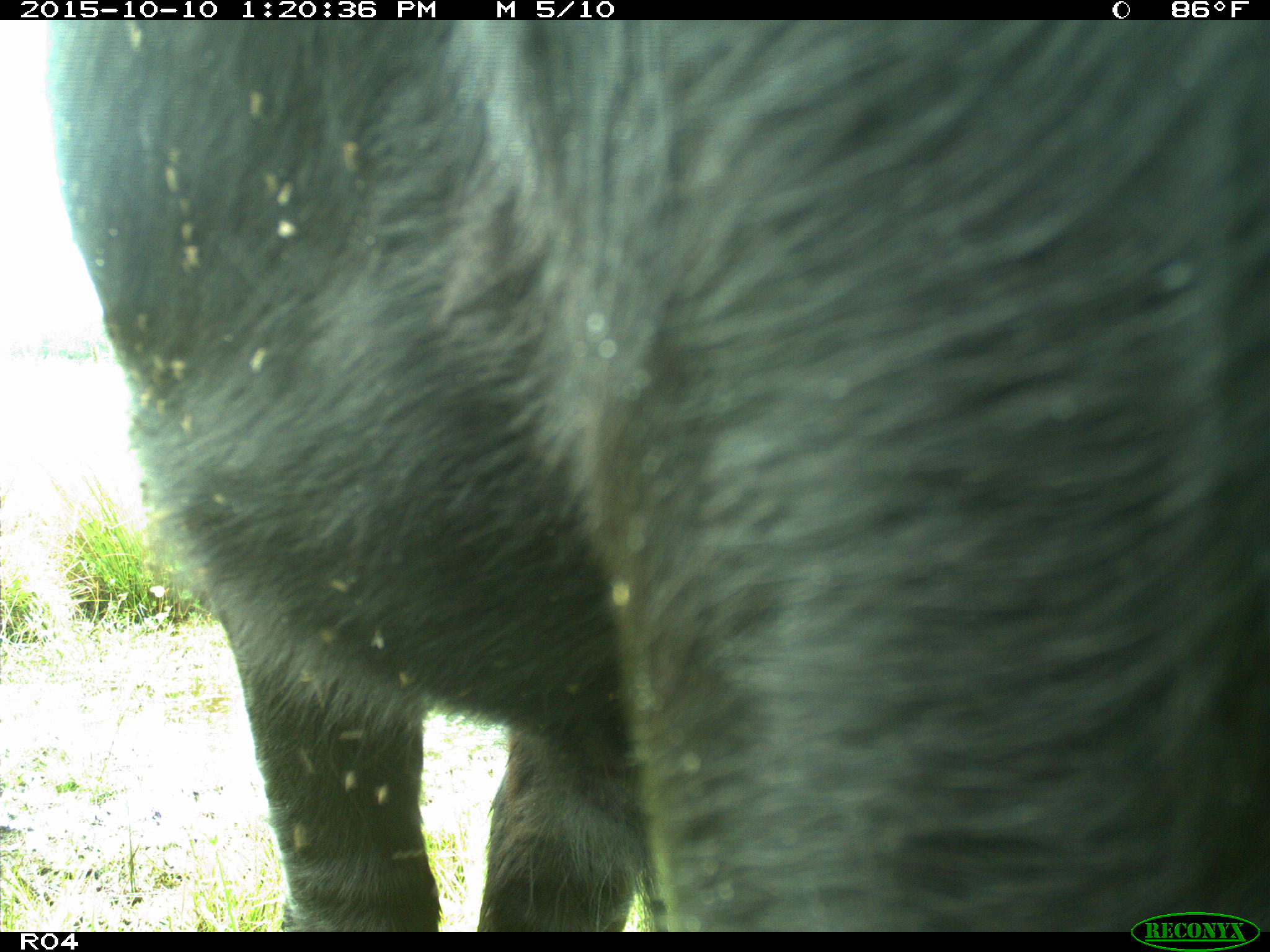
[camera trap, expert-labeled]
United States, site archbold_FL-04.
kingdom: Animalia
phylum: Chordata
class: Mammalia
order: Artiodactyla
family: Bovidae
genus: Bos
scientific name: Bos taurus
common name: domestic cow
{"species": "Bos taurus (domestic cow)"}